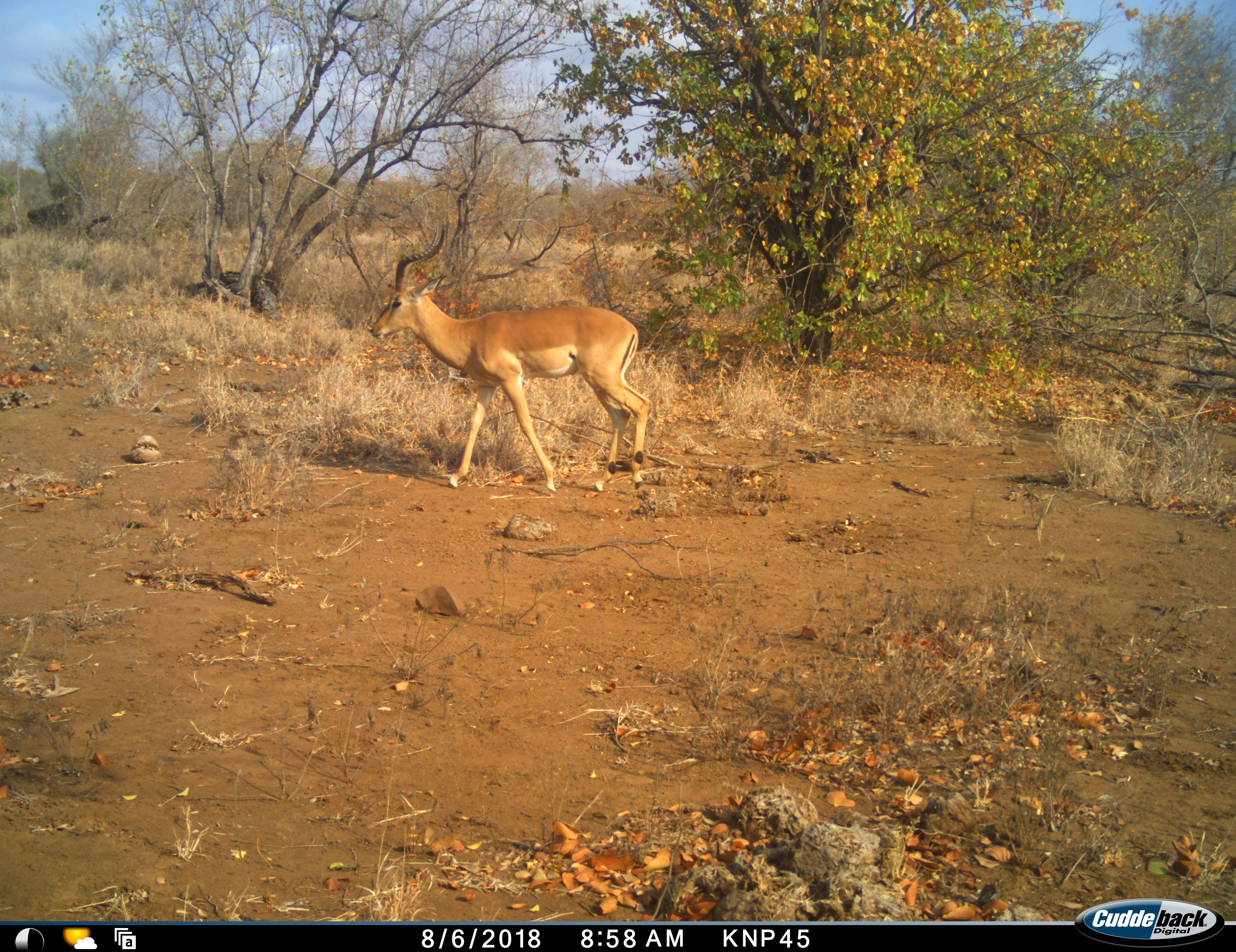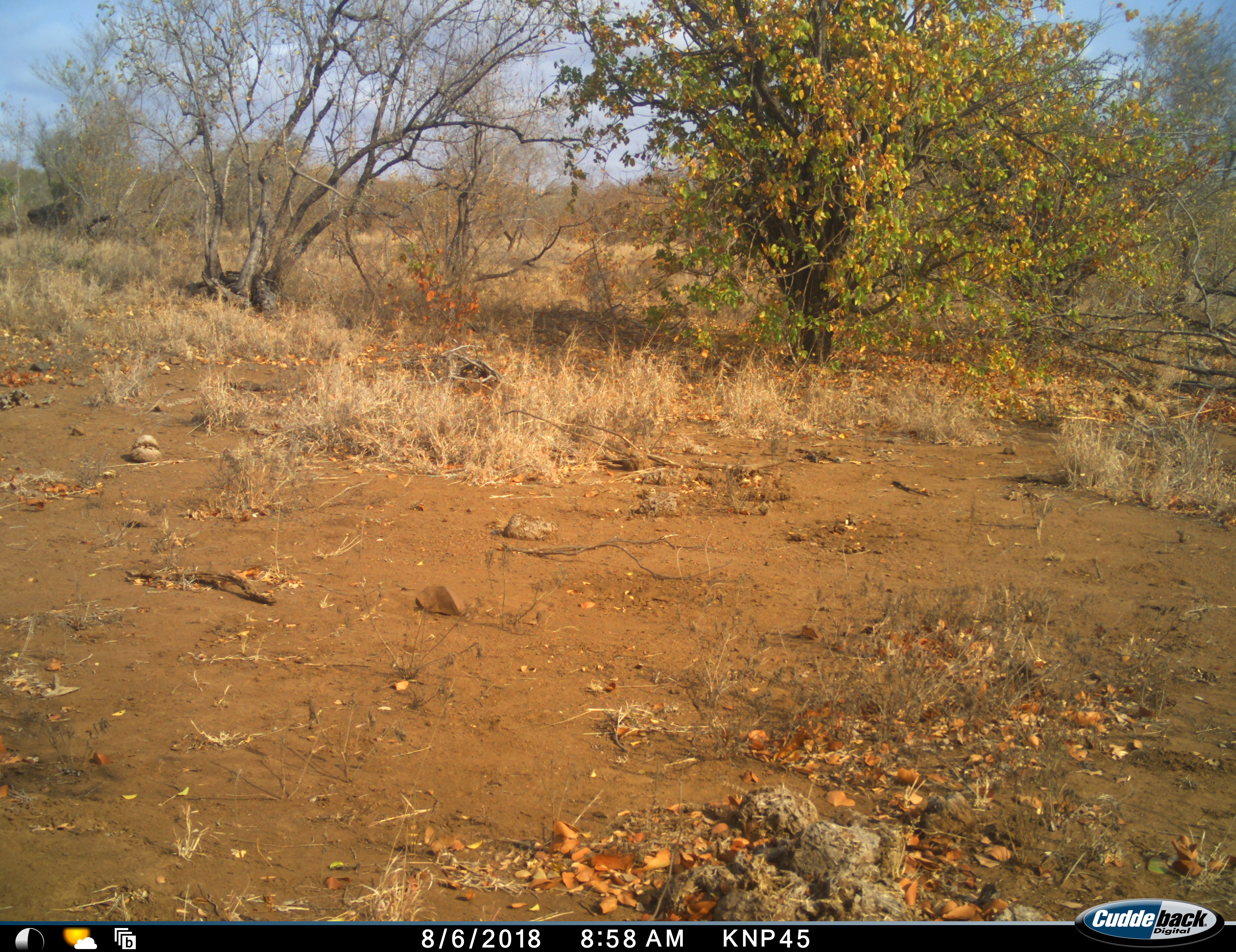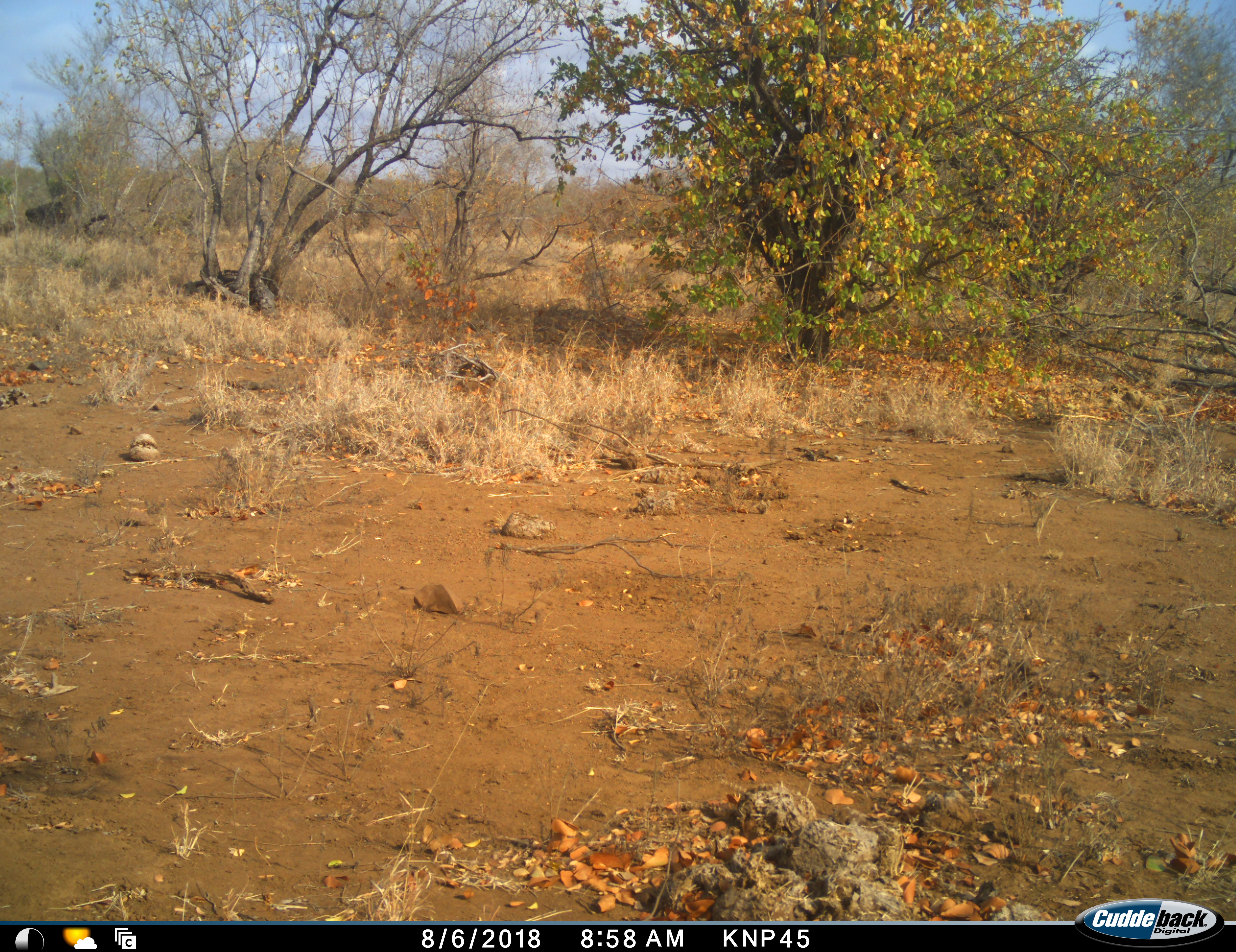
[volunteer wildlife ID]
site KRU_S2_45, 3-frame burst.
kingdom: Animalia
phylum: Chordata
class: Mammalia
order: Artiodactyla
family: Bovidae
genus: Aepyceros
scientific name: Aepyceros melampus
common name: impala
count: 1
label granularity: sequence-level